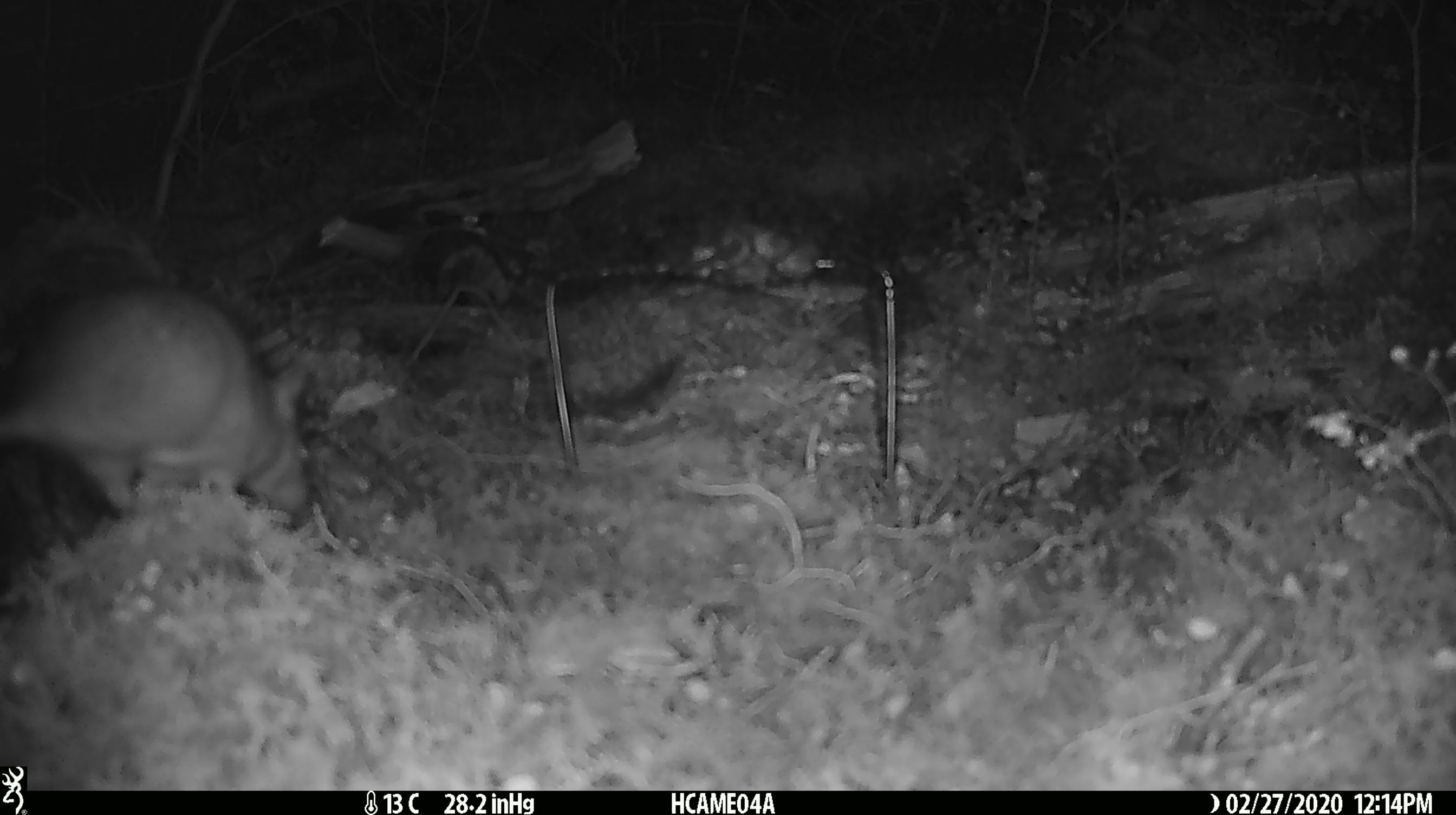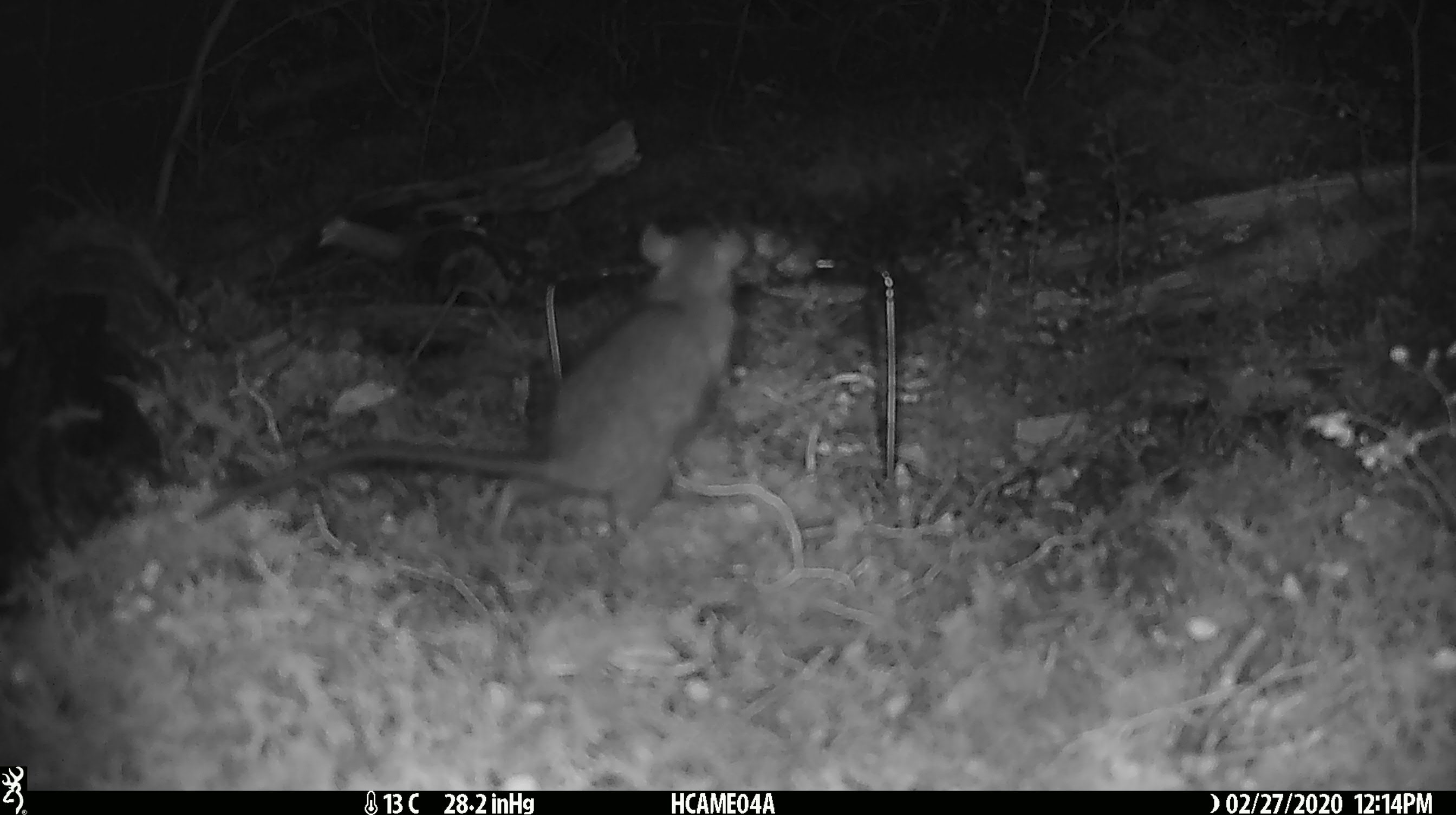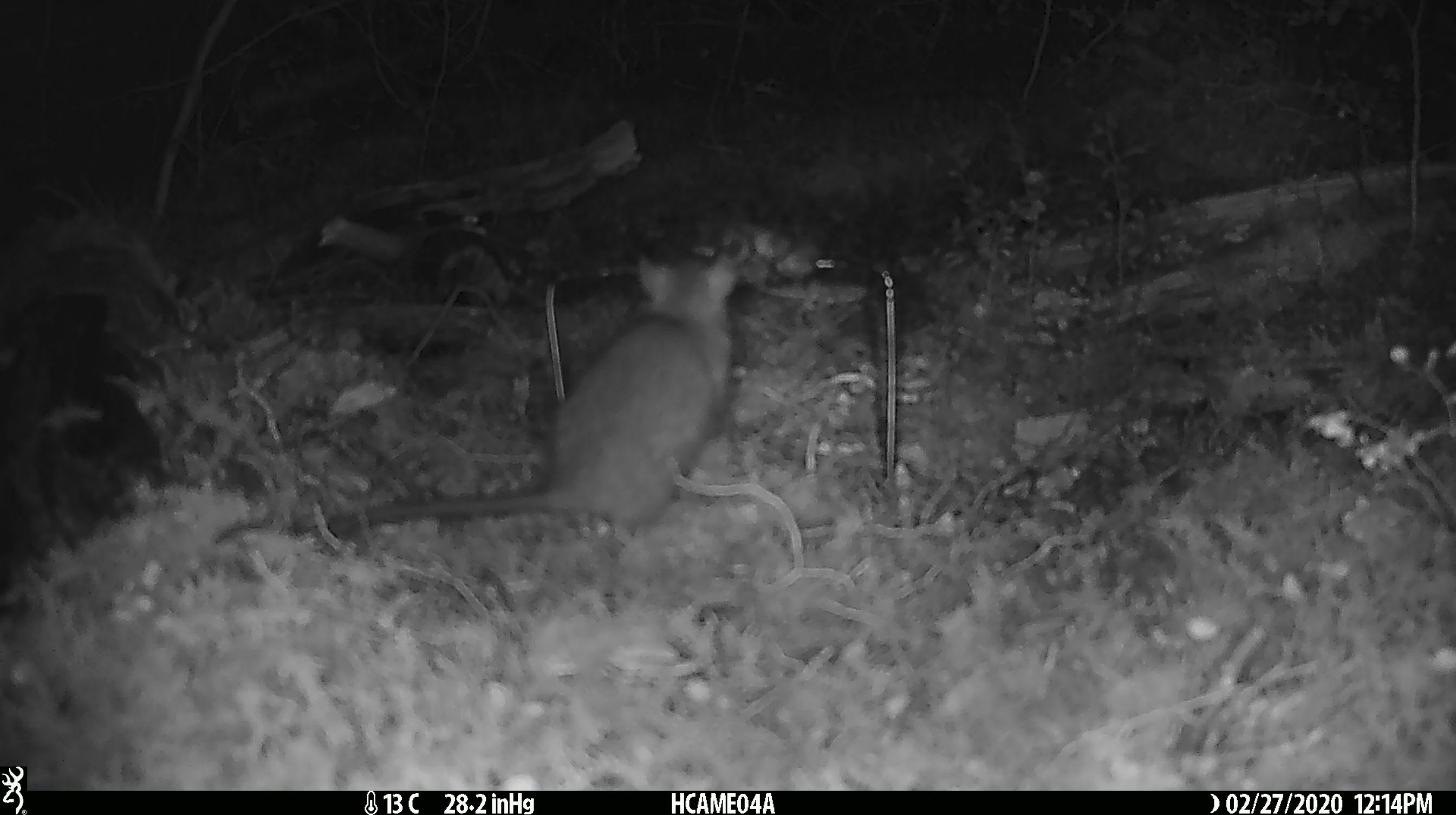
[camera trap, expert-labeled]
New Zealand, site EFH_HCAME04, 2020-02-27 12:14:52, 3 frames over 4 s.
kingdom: Animalia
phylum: Chordata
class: Mammalia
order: Rodentia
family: Muridae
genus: Rattus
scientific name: Rattus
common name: rat